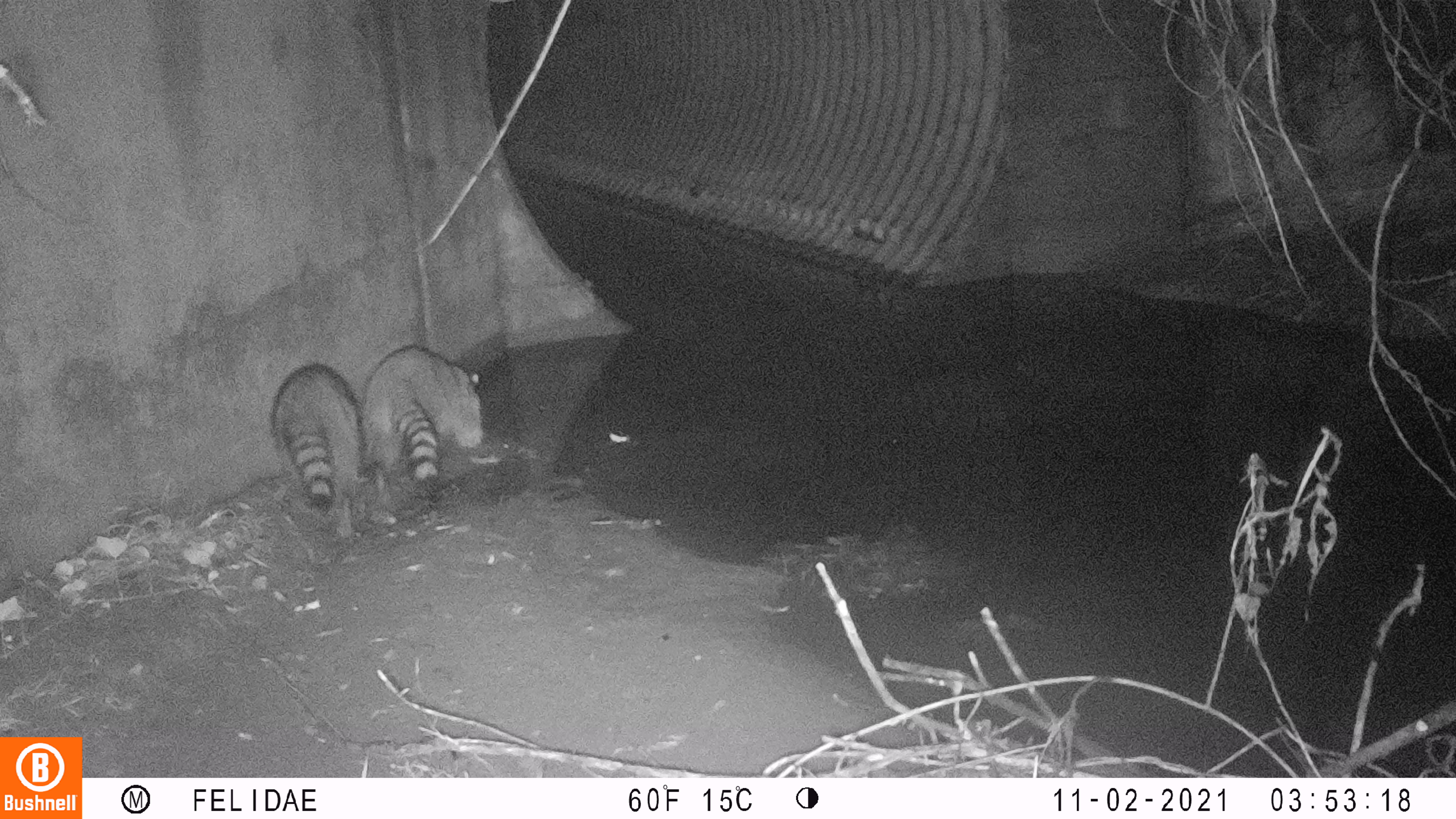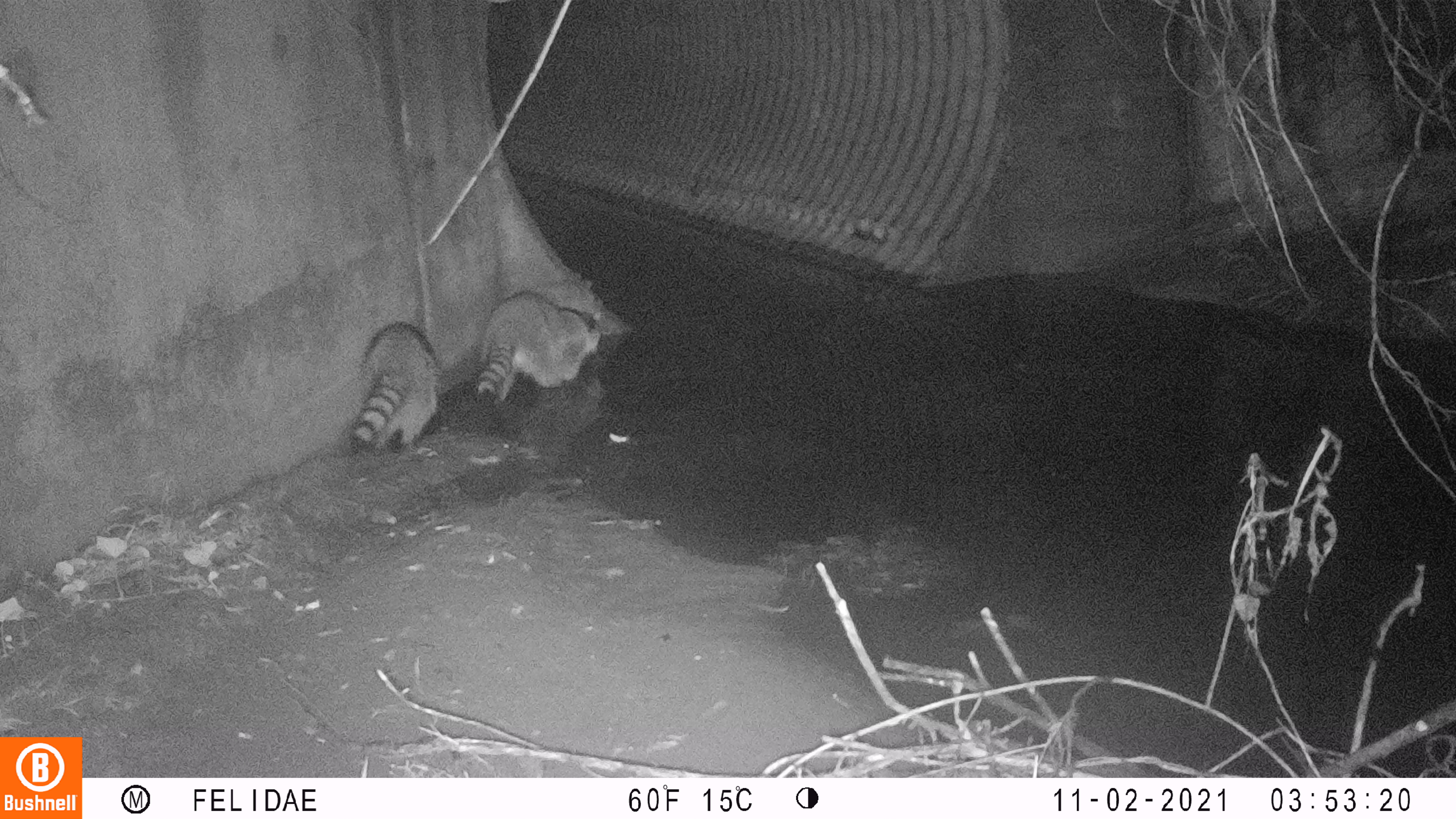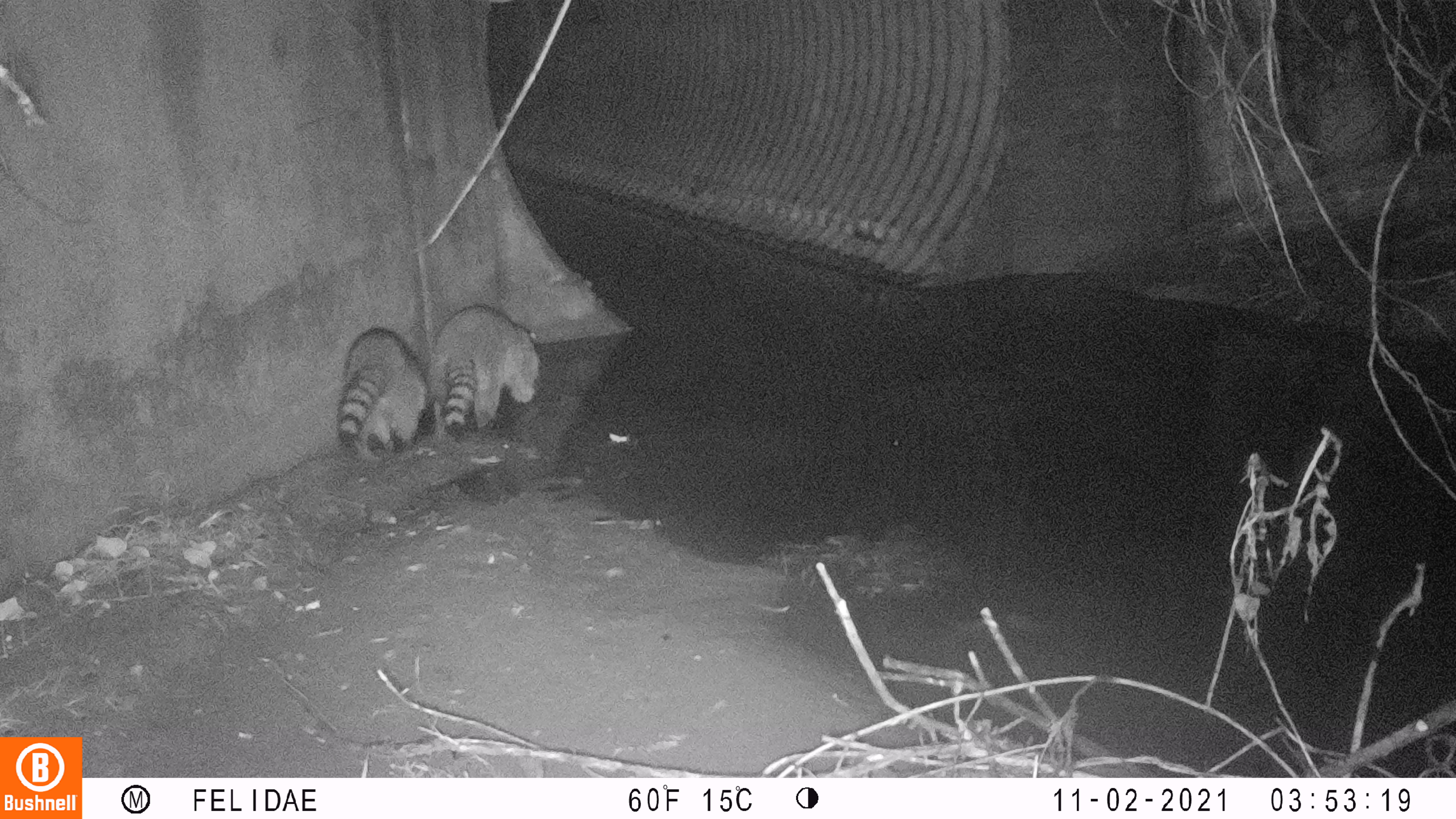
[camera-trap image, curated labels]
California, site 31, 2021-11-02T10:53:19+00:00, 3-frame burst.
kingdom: Animalia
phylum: Chordata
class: Mammalia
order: Carnivora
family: Procyonidae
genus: Procyon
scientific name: Procyon lotor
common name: raccoon